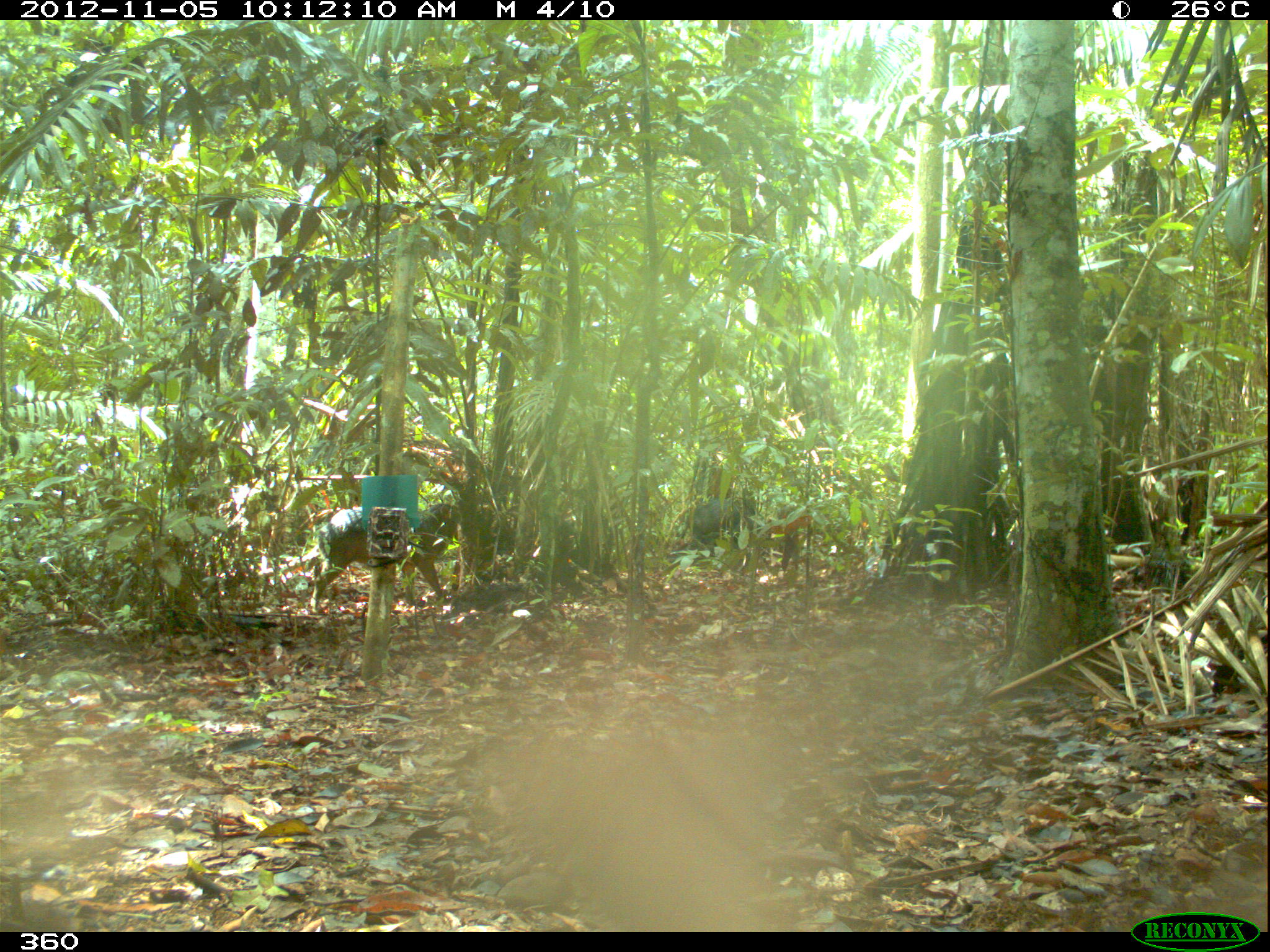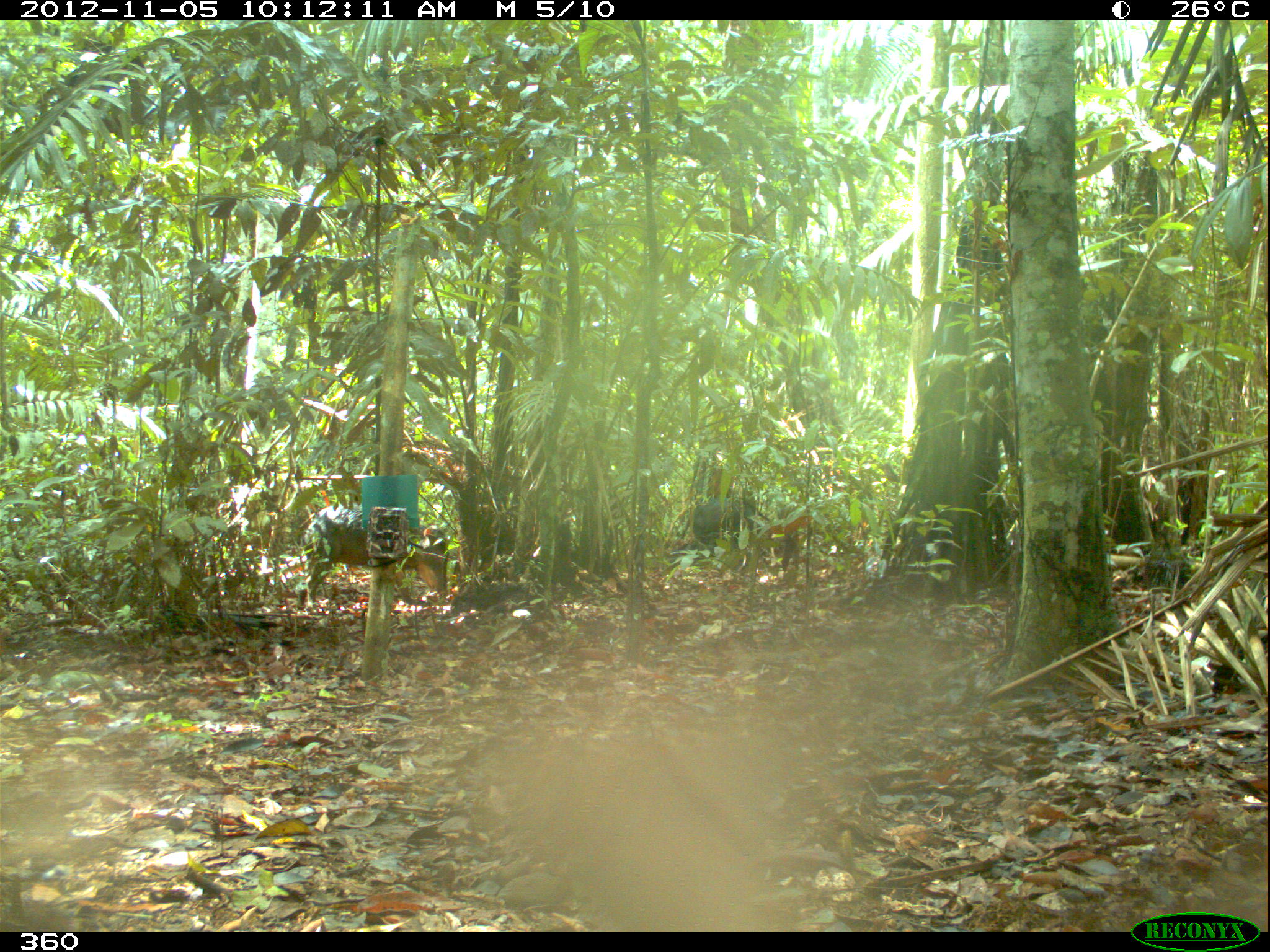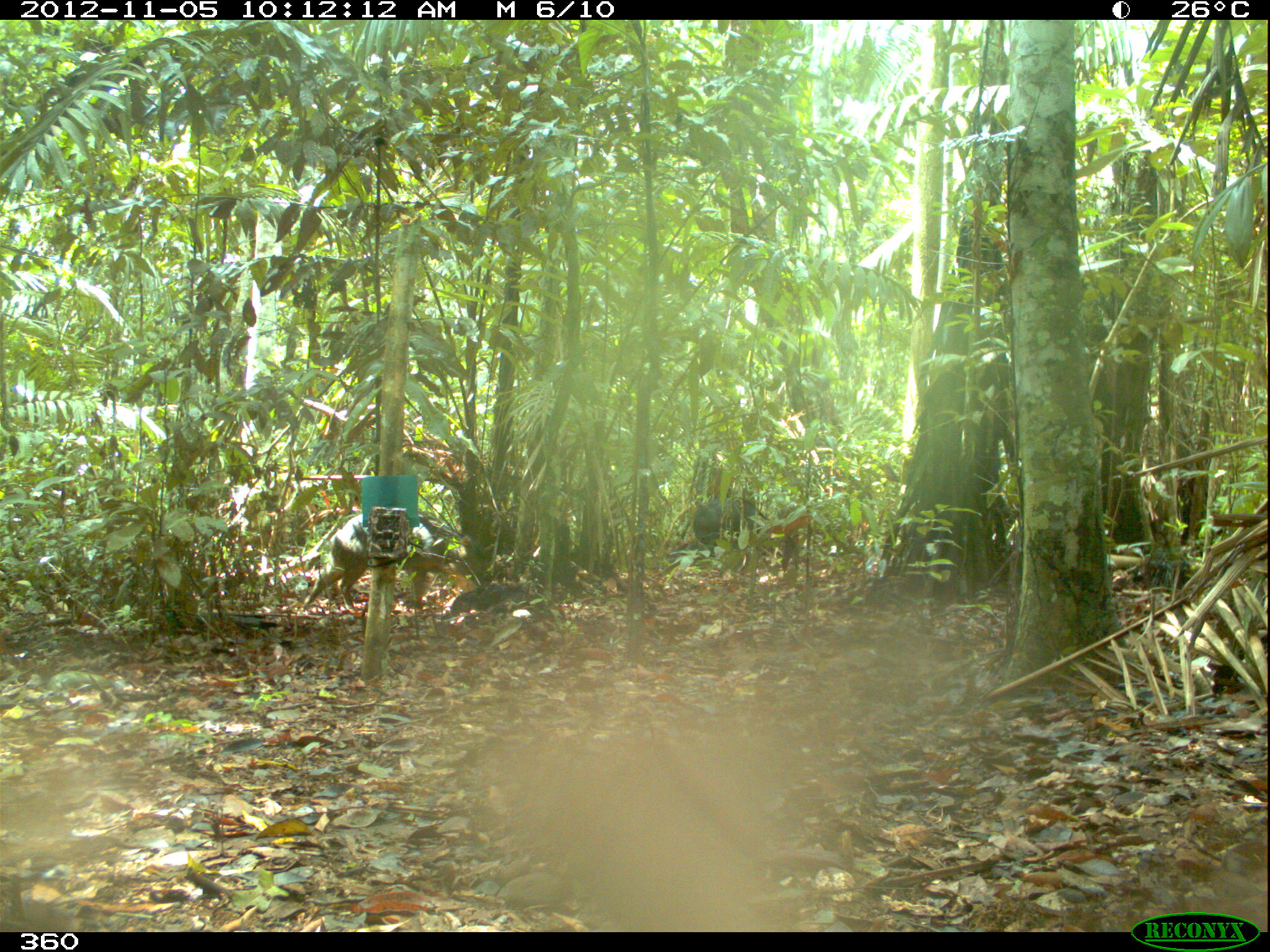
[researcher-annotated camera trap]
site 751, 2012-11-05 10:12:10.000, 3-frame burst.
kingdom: Animalia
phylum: Chordata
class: Mammalia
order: Artiodactyla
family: Tayassuidae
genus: Tayassu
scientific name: Tayassu pecari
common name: white-lipped peccary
Tayassu pecari (white-lipped peccary).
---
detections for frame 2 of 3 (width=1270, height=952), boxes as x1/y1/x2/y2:
tayassu pecari: 295/503/447/614; 692/496/769/556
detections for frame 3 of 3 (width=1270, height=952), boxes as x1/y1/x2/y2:
tayassu pecari: 302/510/485/613; 693/497/768/557